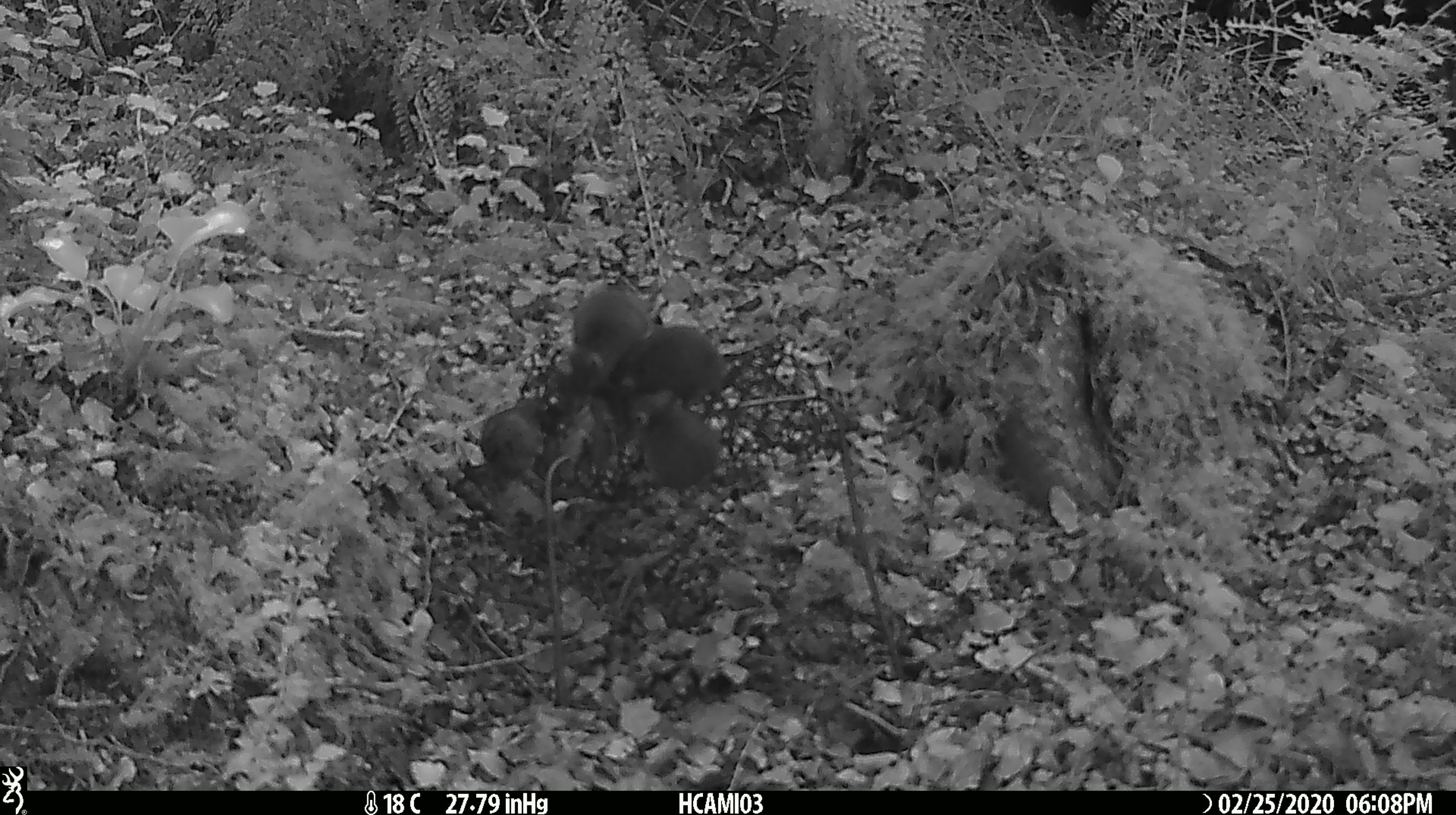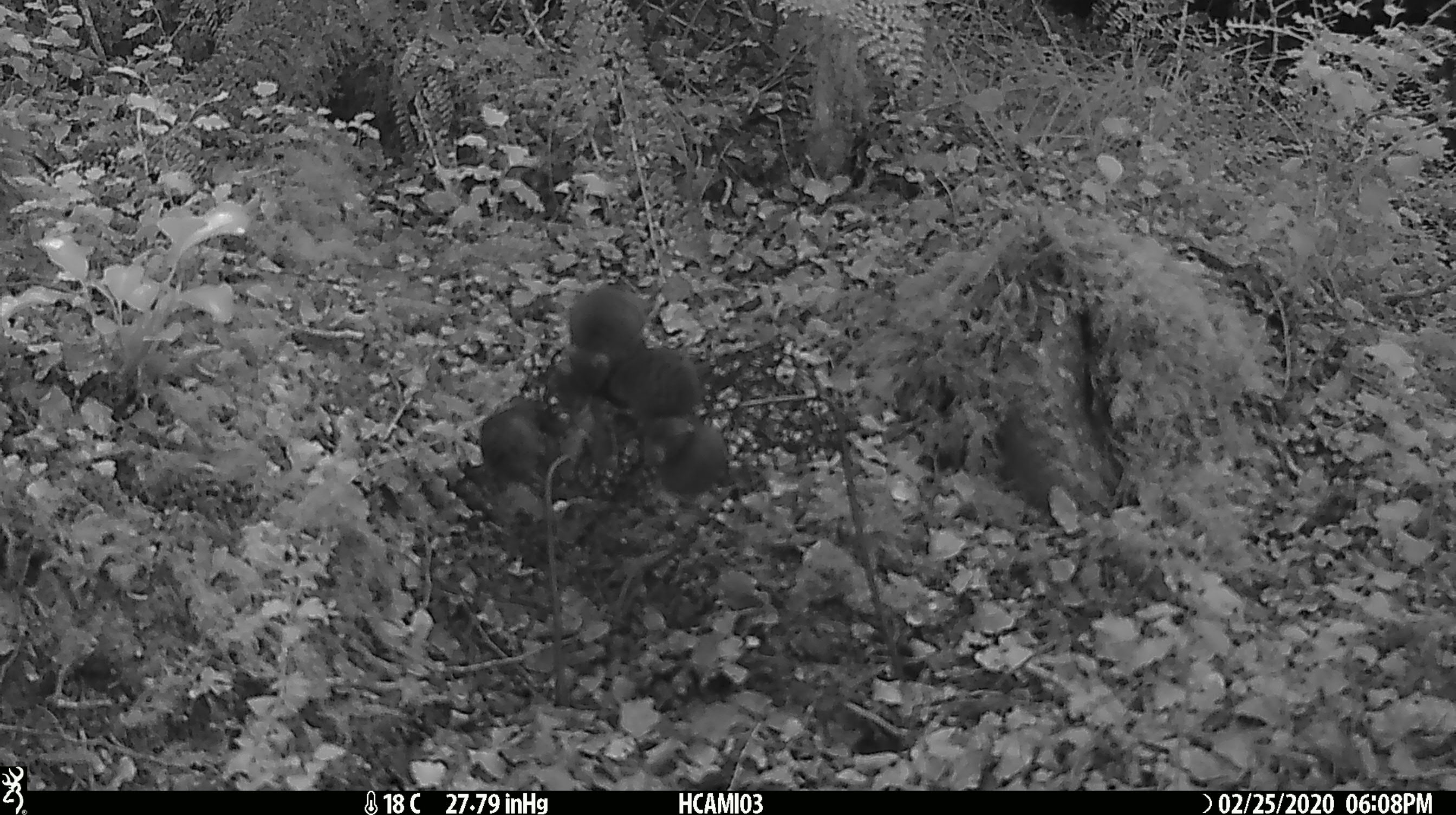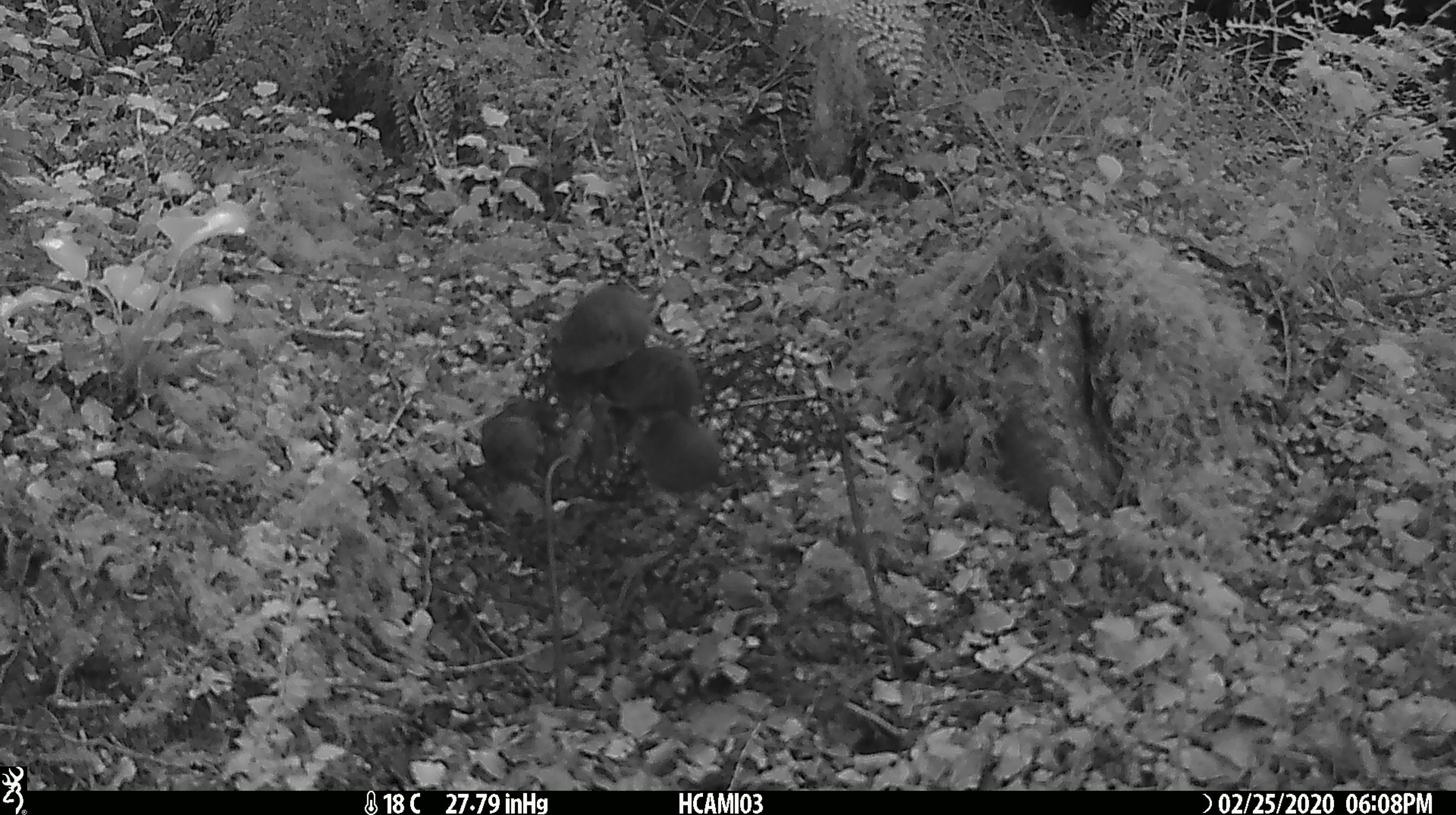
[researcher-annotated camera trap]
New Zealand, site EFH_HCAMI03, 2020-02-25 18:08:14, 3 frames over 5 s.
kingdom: Animalia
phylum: Chordata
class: Mammalia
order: Rodentia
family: Muridae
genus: Mus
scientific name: Mus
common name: mouse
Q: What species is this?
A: Mouse (Mus).